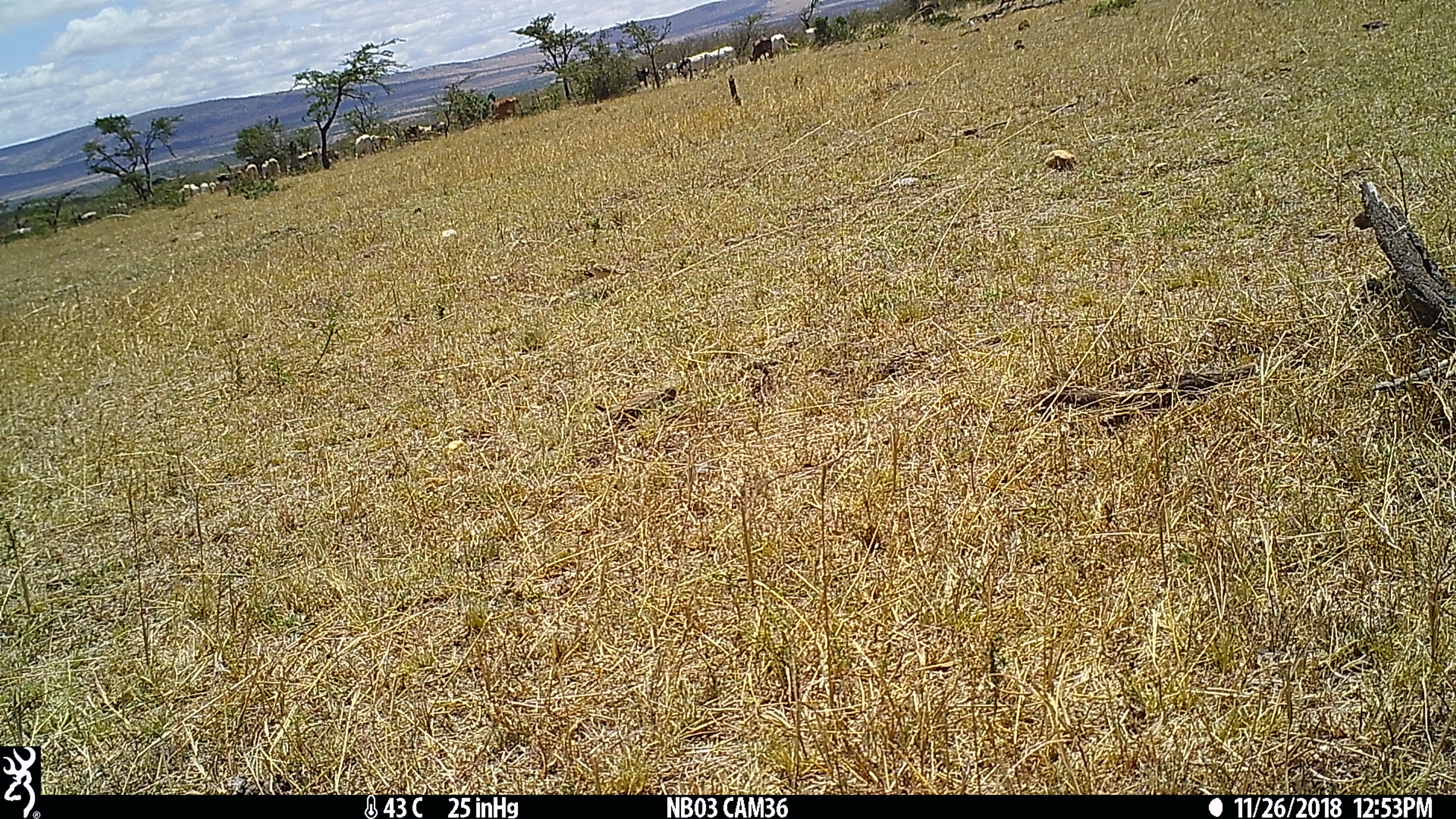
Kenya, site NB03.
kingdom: Animalia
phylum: Chordata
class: Mammalia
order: Artiodactyla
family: Bovidae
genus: Bos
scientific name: Bos taurus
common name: cattle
Cattle (Bos taurus).